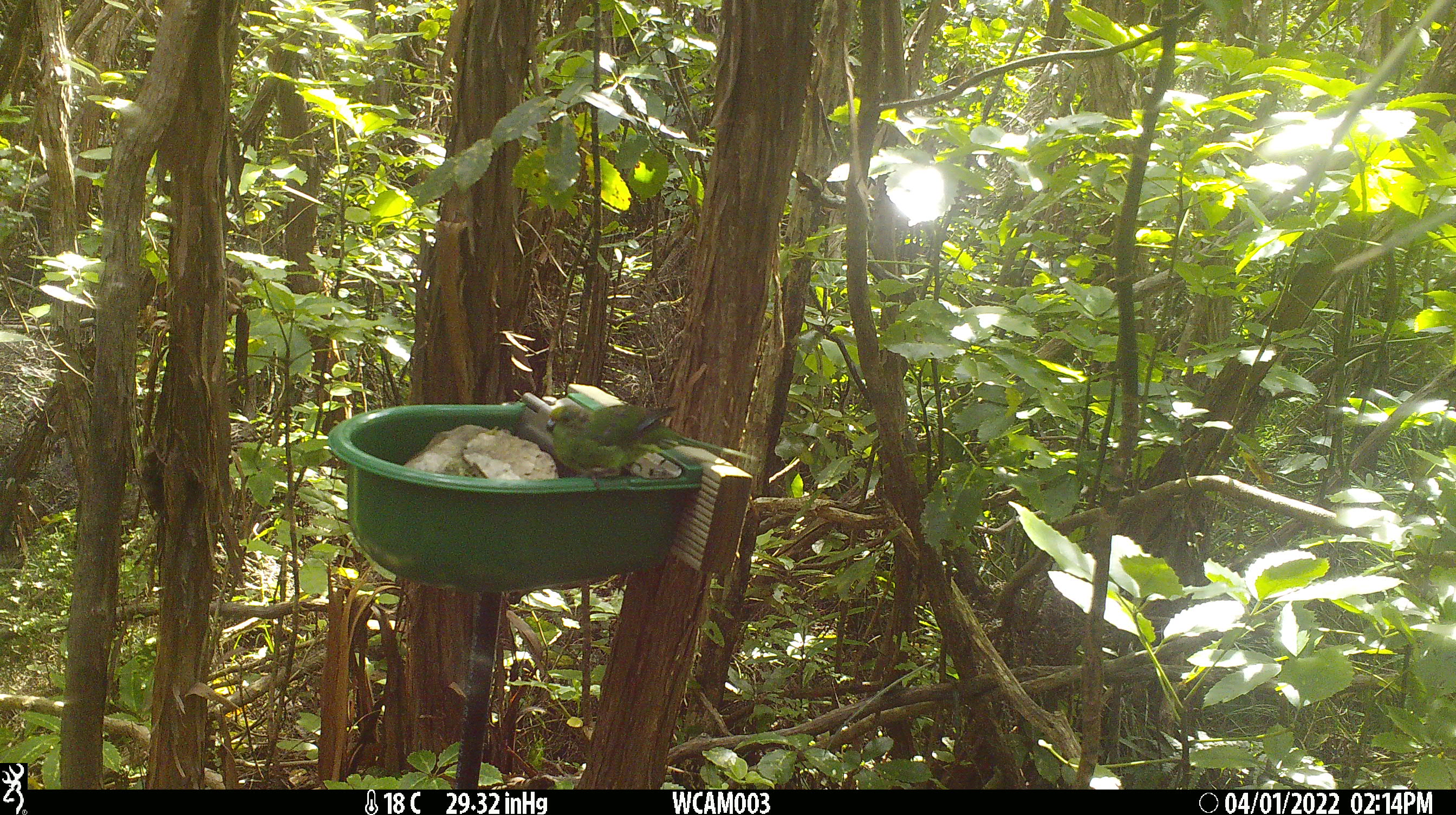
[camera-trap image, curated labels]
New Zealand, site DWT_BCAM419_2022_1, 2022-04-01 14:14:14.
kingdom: Animalia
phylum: Chordata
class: Aves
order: Psittaciformes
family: Psittaculidae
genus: Cyanoramphus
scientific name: Cyanoramphus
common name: parakeet